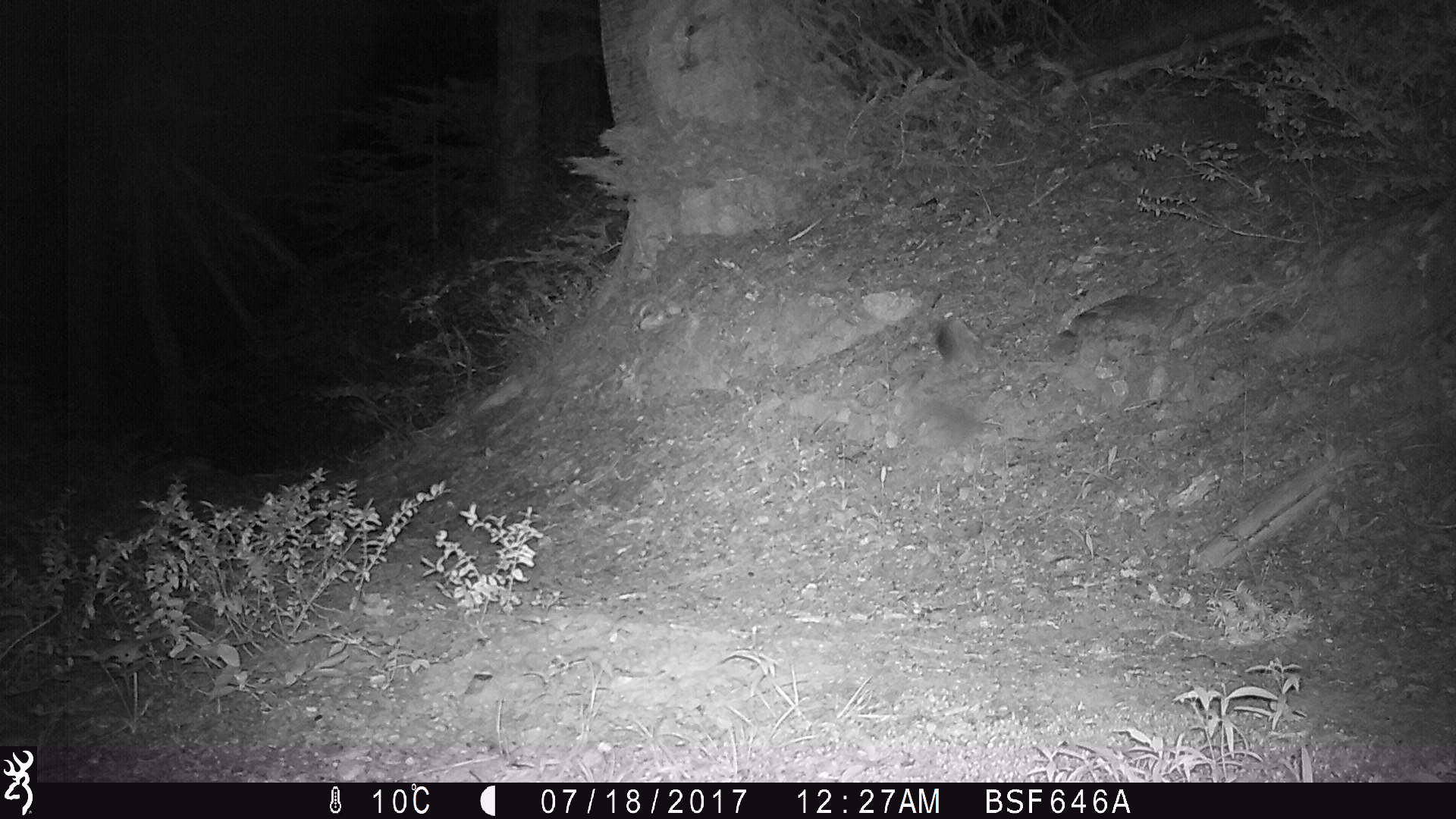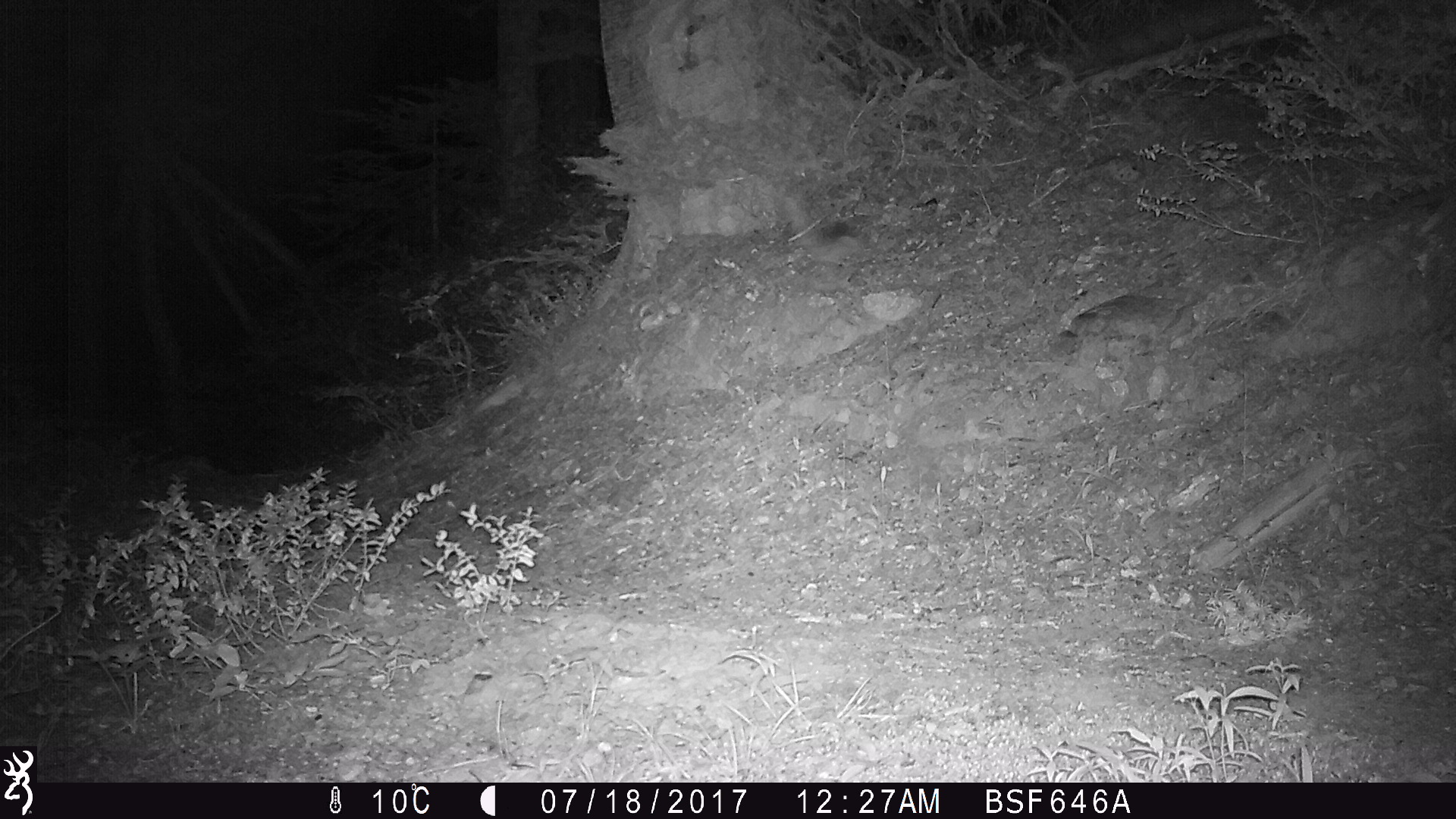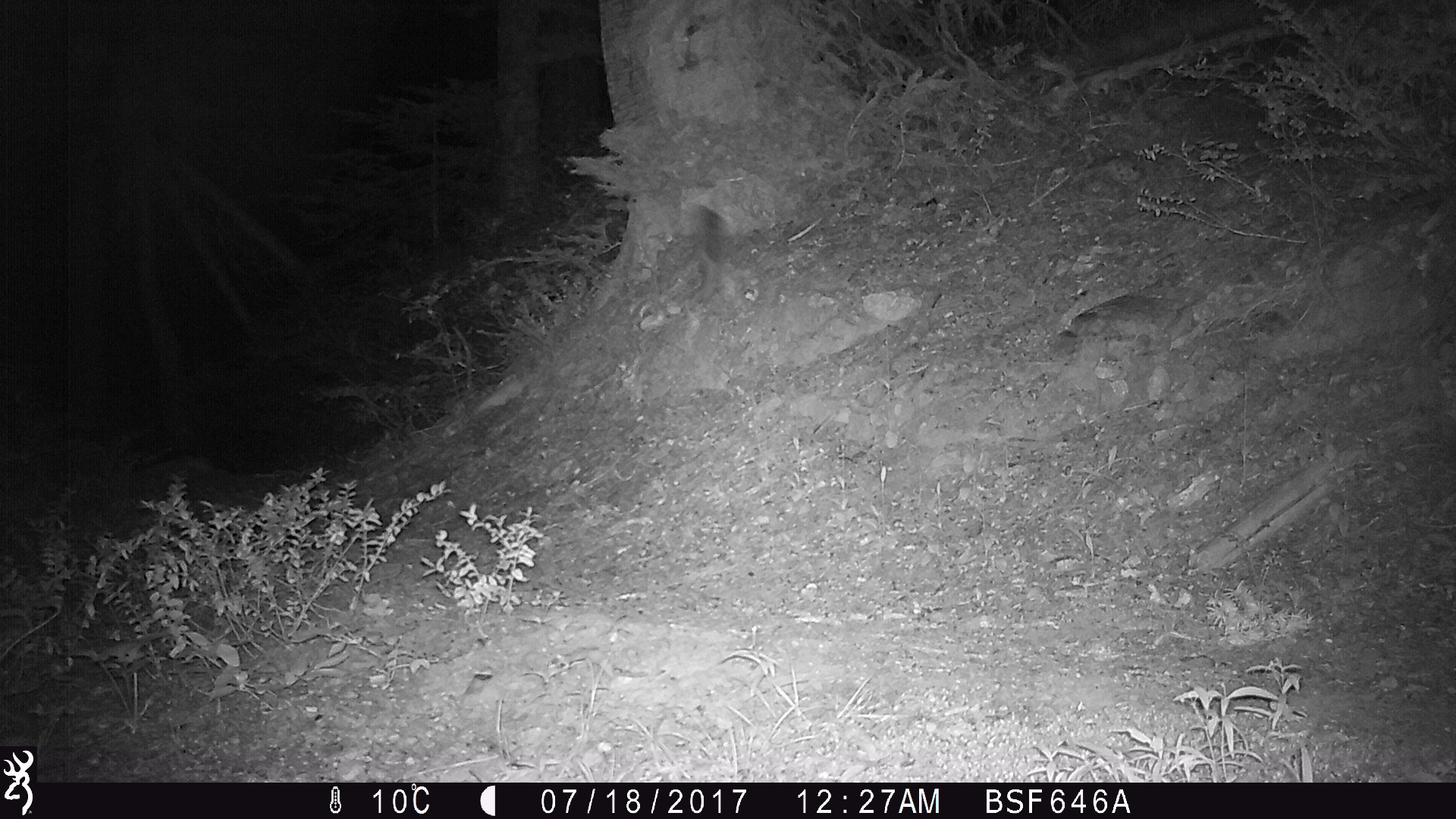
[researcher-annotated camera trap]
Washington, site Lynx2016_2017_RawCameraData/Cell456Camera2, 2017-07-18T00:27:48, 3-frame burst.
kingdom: Animalia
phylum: Chordata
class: Mammalia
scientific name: Mammalia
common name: small mammal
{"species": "small mammal (Mammalia)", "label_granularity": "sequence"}